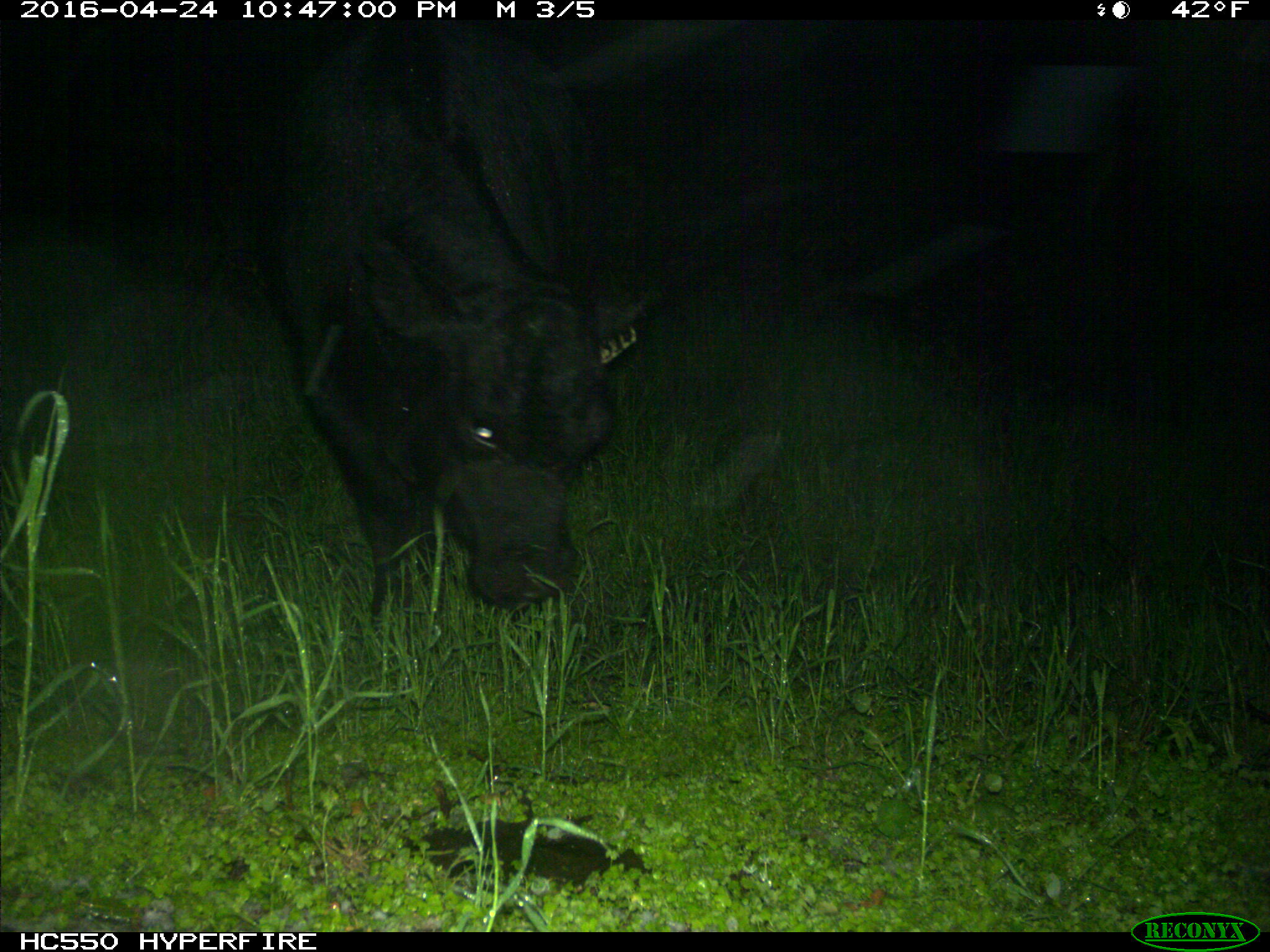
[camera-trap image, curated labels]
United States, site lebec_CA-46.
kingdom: Animalia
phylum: Chordata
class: Mammalia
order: Artiodactyla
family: Bovidae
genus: Bos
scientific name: Bos taurus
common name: domestic cow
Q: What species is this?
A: Bos taurus (domestic cow).